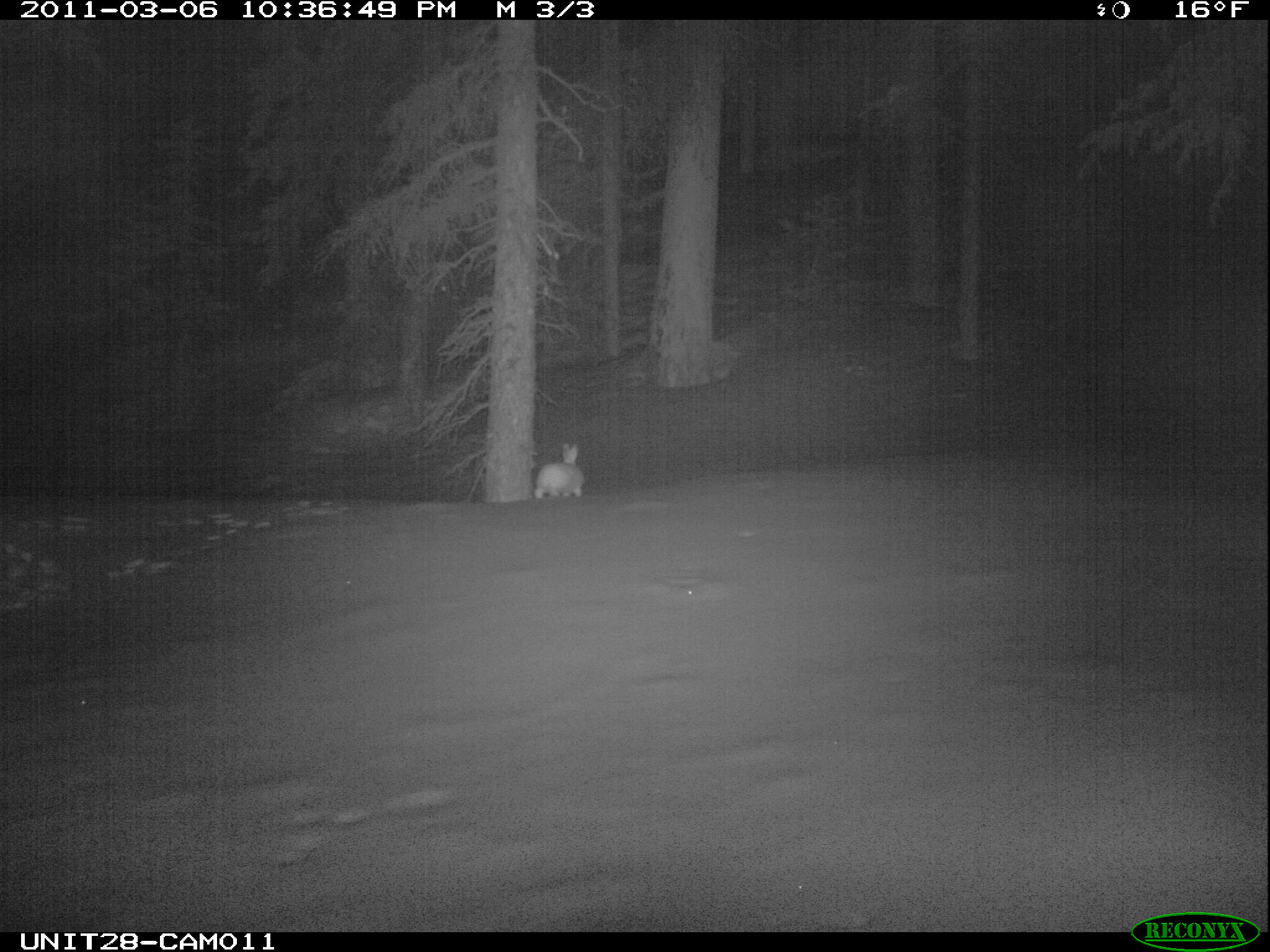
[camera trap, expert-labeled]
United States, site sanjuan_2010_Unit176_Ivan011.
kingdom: Animalia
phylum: Chordata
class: Mammalia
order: Lagomorpha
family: Leporidae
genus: Lepus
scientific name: Lepus americanus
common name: snowshoe hare